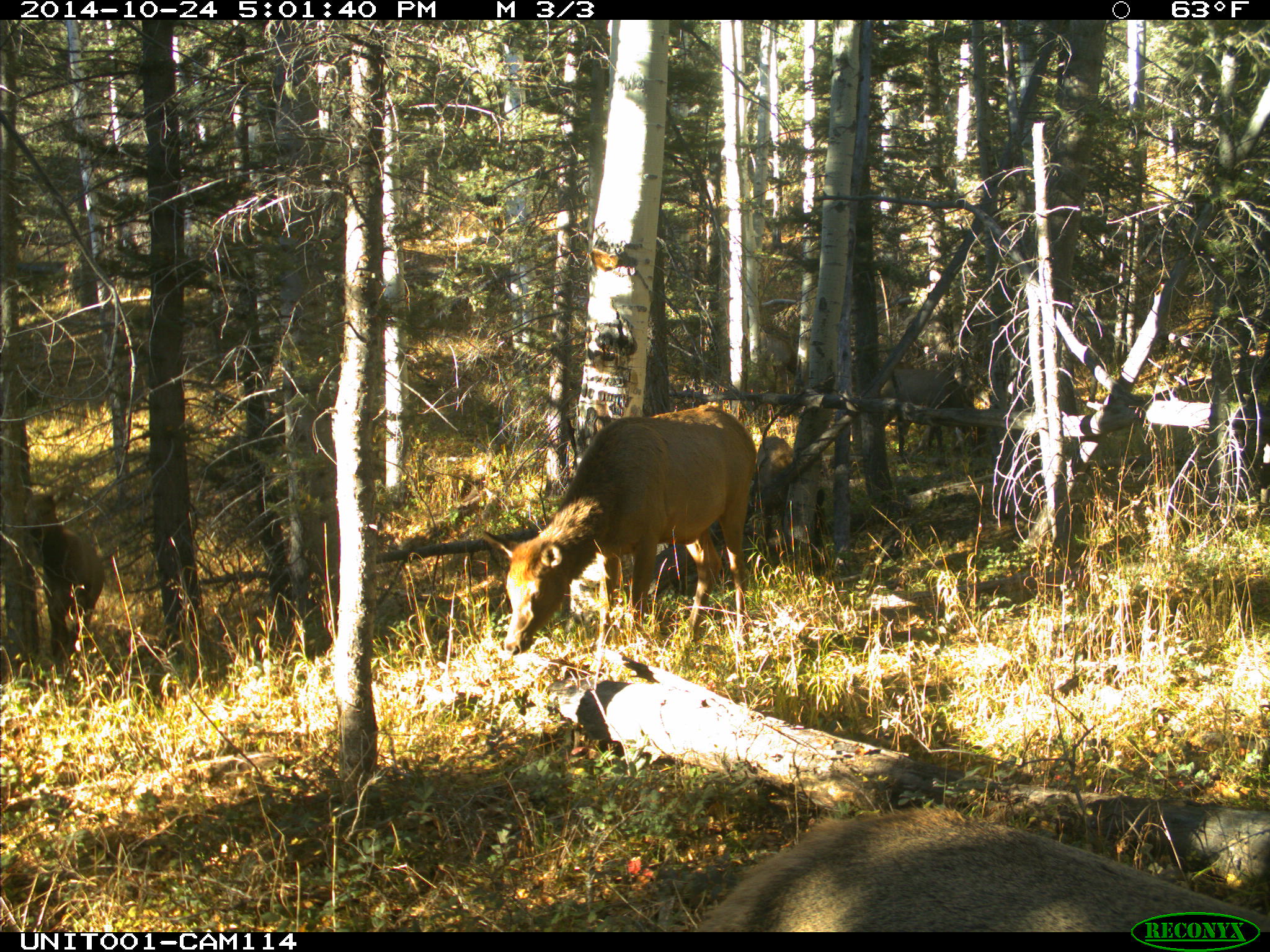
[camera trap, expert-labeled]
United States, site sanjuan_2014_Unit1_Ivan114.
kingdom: Animalia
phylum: Chordata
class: Mammalia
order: Artiodactyla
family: Cervidae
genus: Cervus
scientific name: Cervus elaphus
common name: red deer